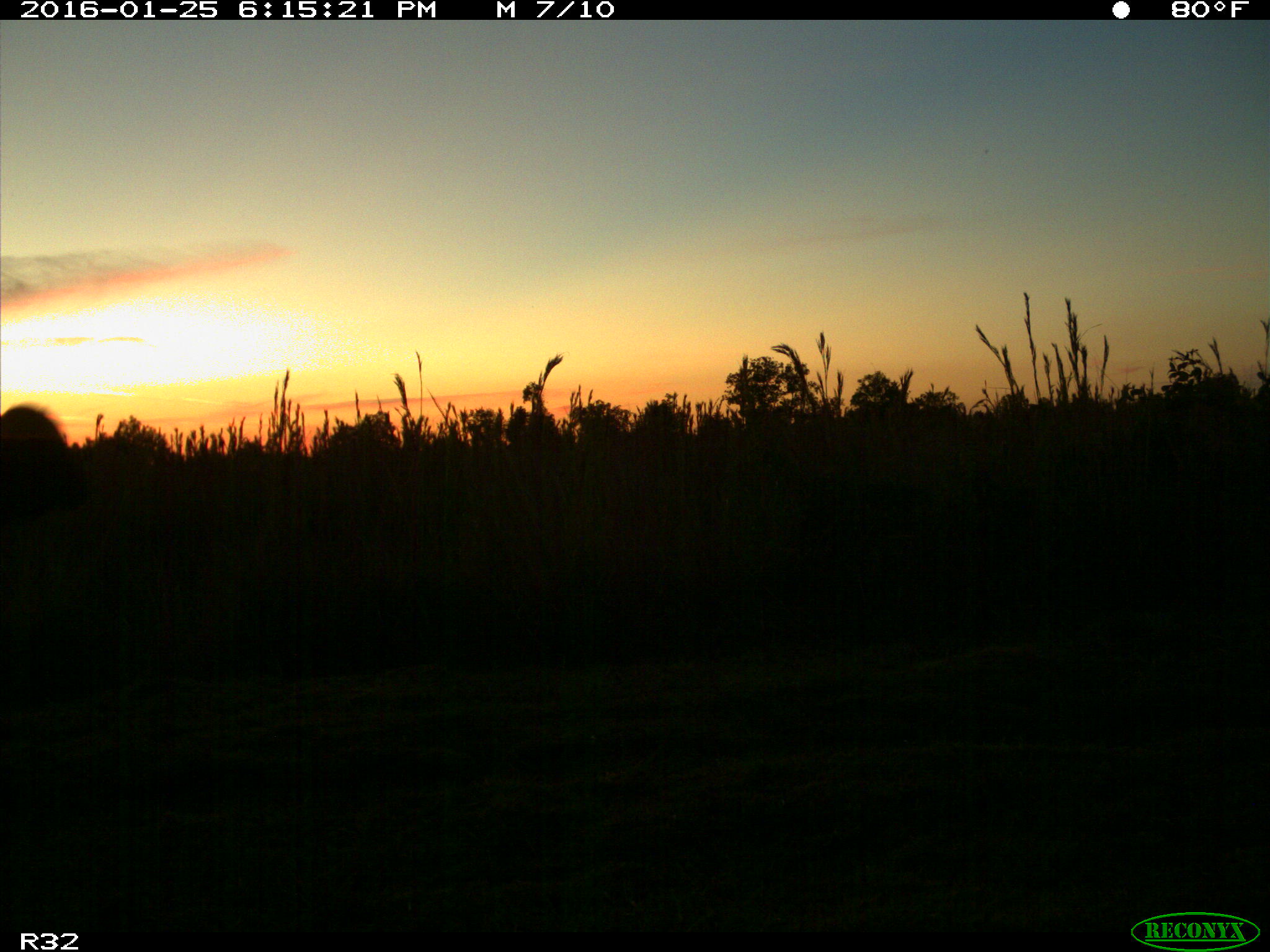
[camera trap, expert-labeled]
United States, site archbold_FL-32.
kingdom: Animalia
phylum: Chordata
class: Mammalia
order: Artiodactyla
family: Bovidae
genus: Bos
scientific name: Bos taurus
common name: domestic cow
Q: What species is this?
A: Bos taurus (domestic cow).